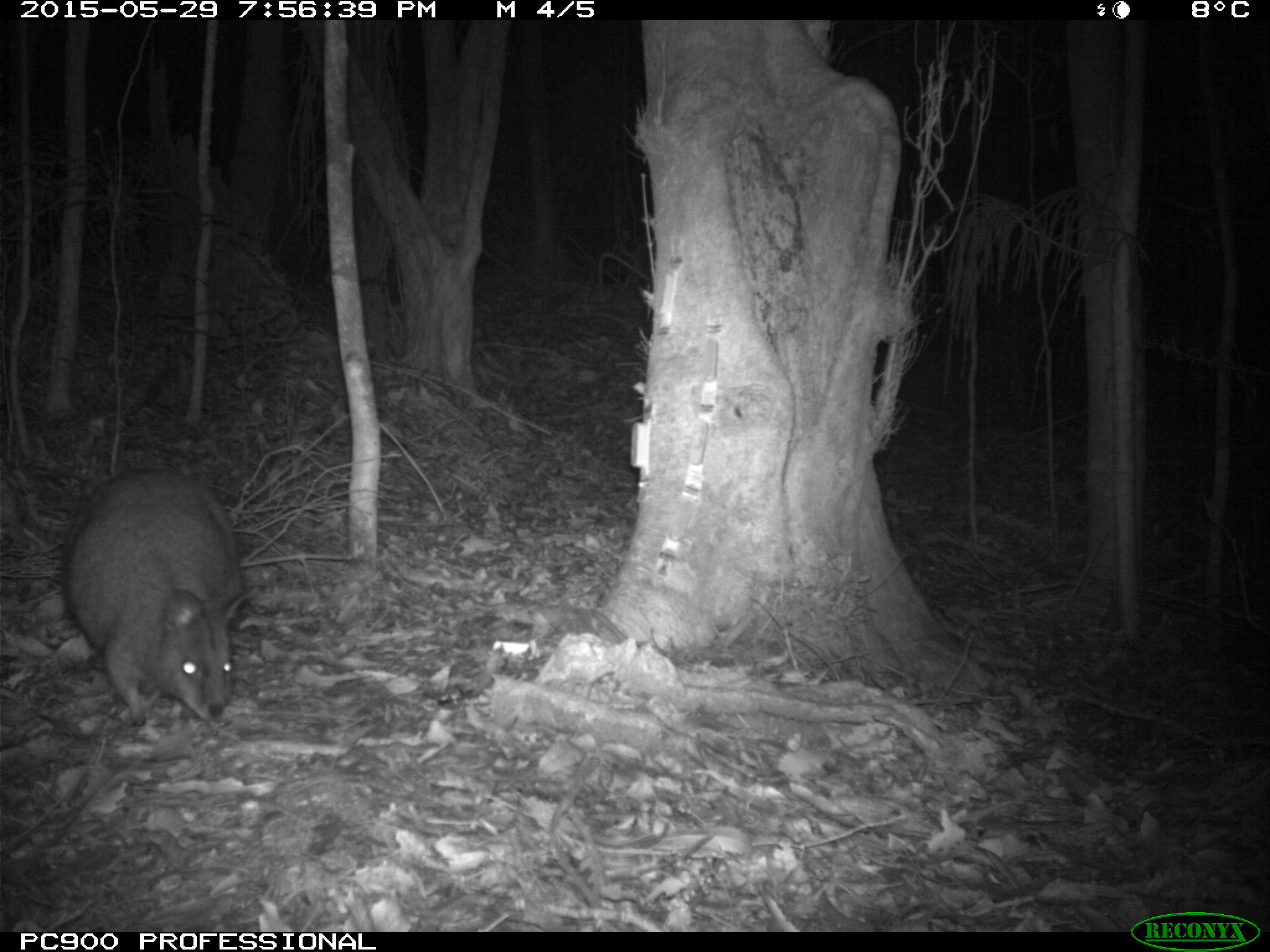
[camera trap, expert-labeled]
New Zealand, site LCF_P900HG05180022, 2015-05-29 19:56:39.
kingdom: Animalia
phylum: Chordata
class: Mammalia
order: Diprotodontia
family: Macropodidae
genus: Notamacropus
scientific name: Notamacropus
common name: wallaby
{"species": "wallaby (Notamacropus)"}